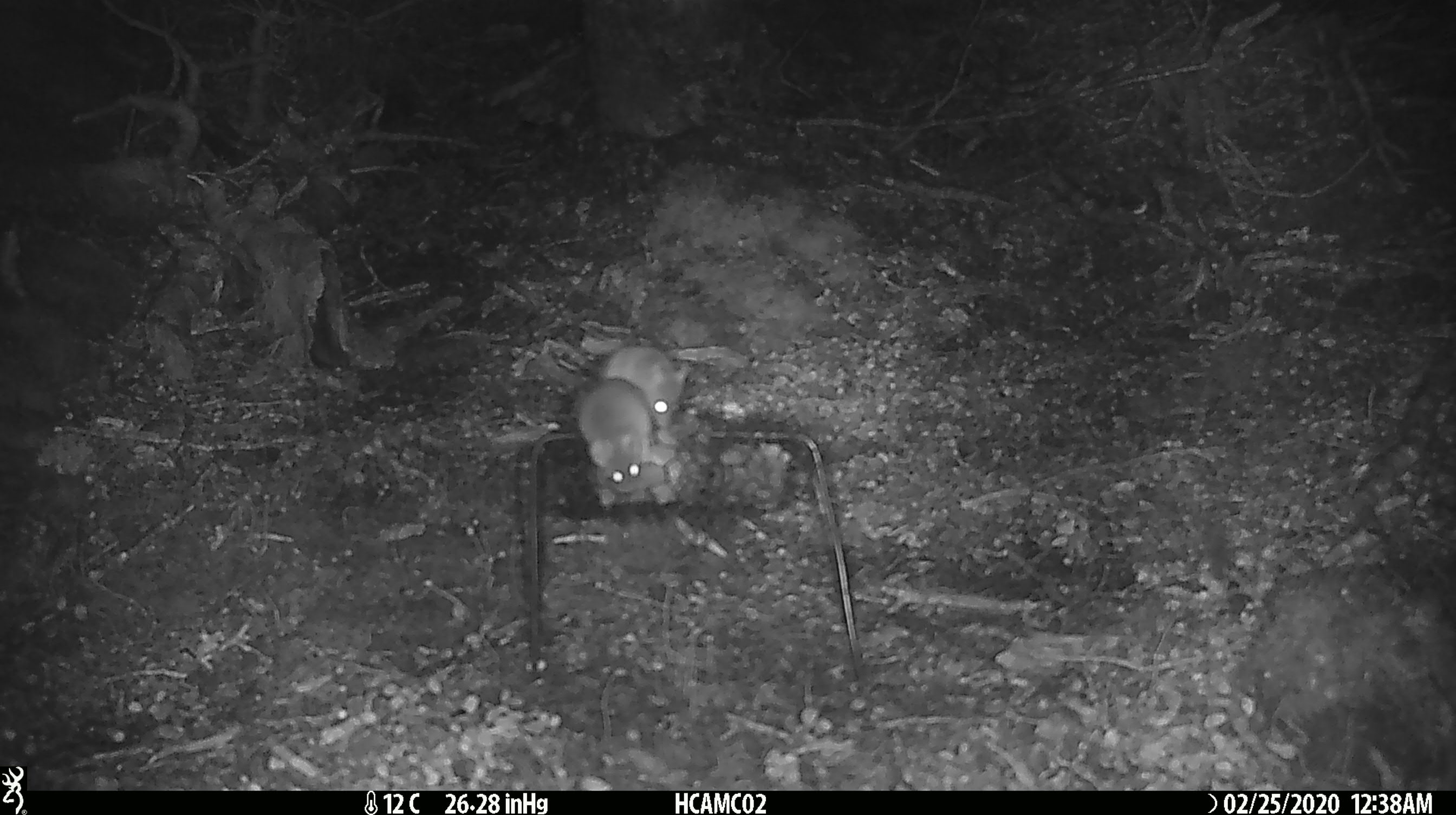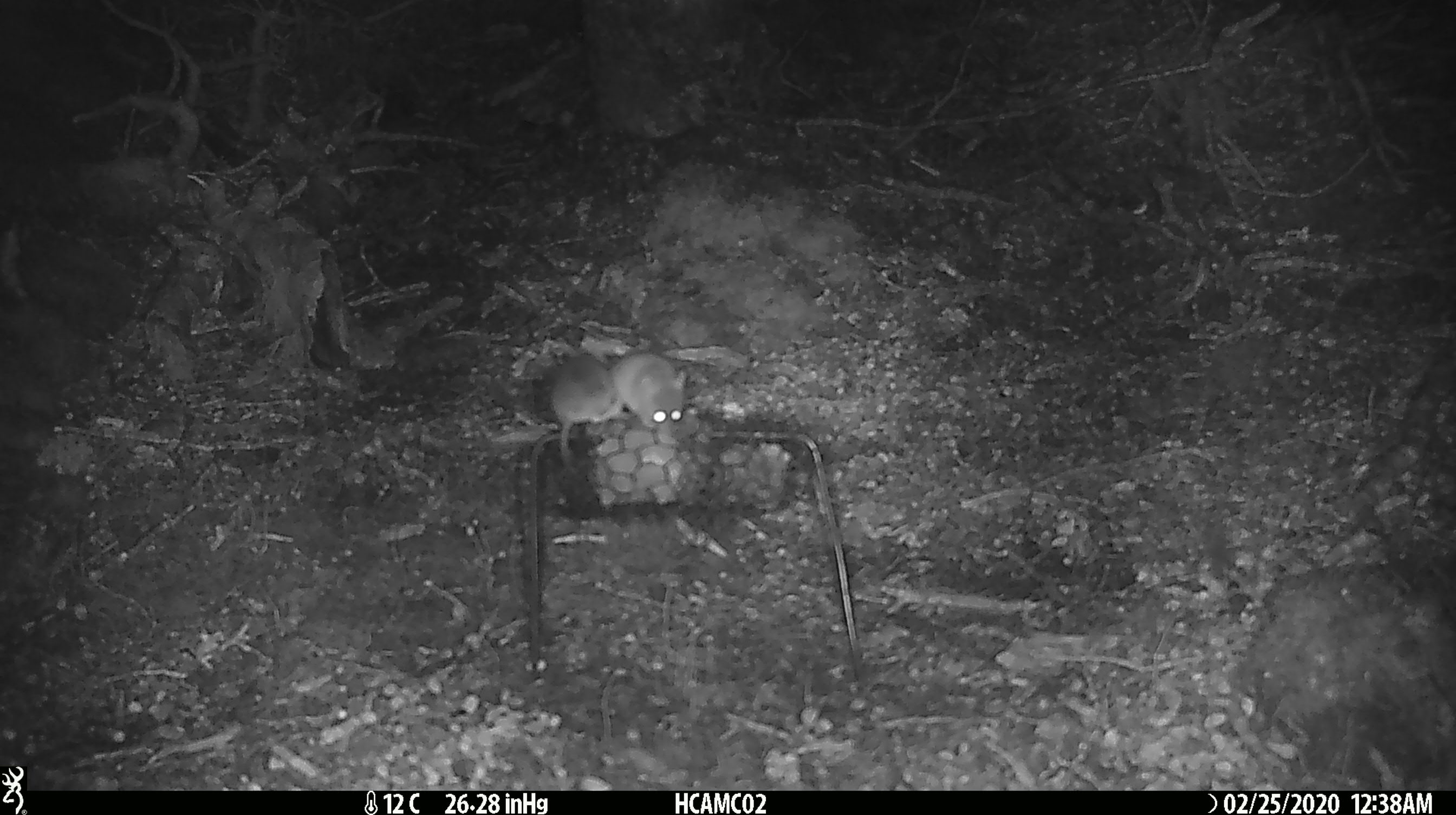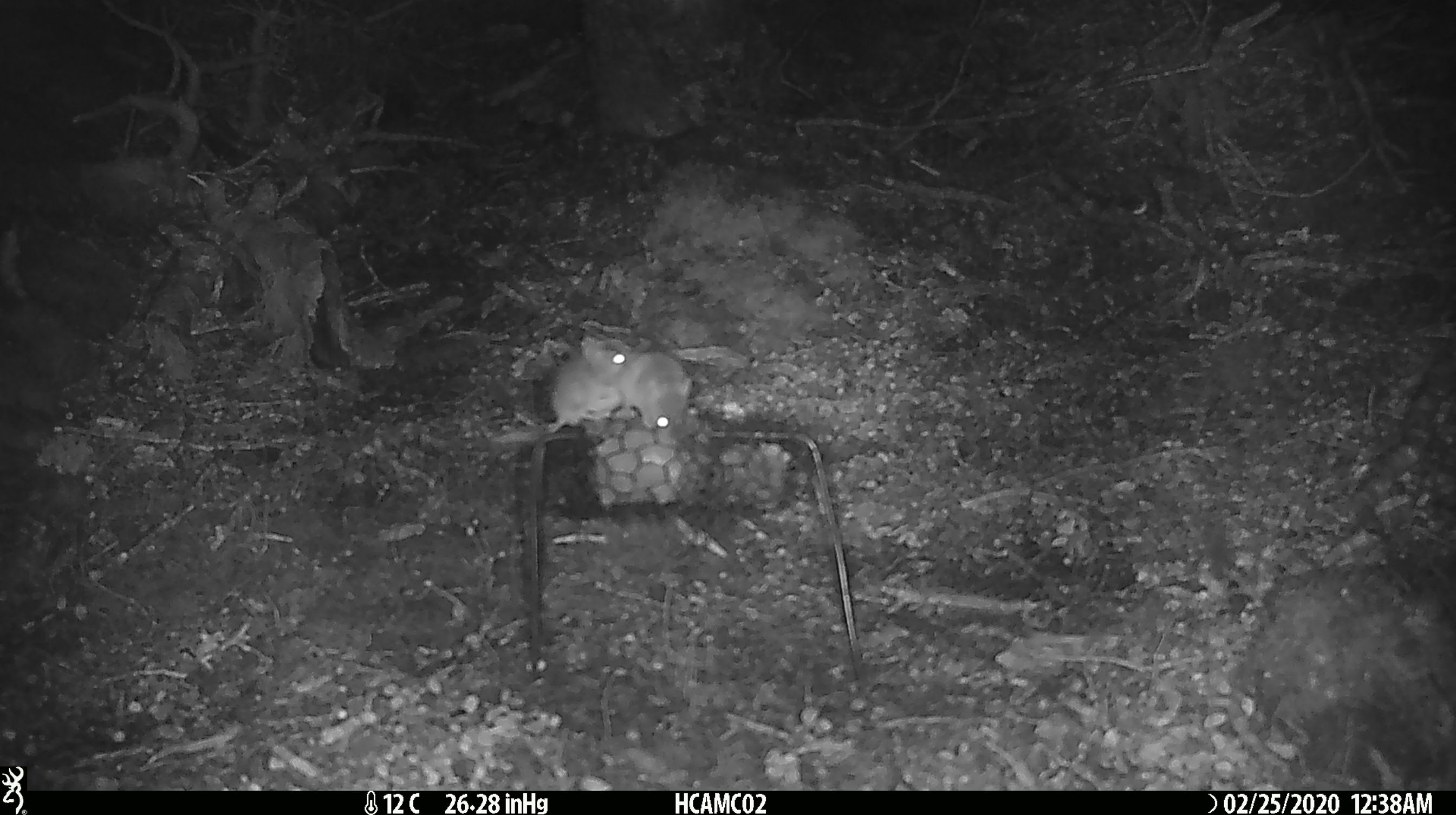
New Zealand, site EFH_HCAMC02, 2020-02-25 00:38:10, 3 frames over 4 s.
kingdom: Animalia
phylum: Chordata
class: Mammalia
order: Rodentia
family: Muridae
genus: Mus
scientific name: Mus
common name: mouse